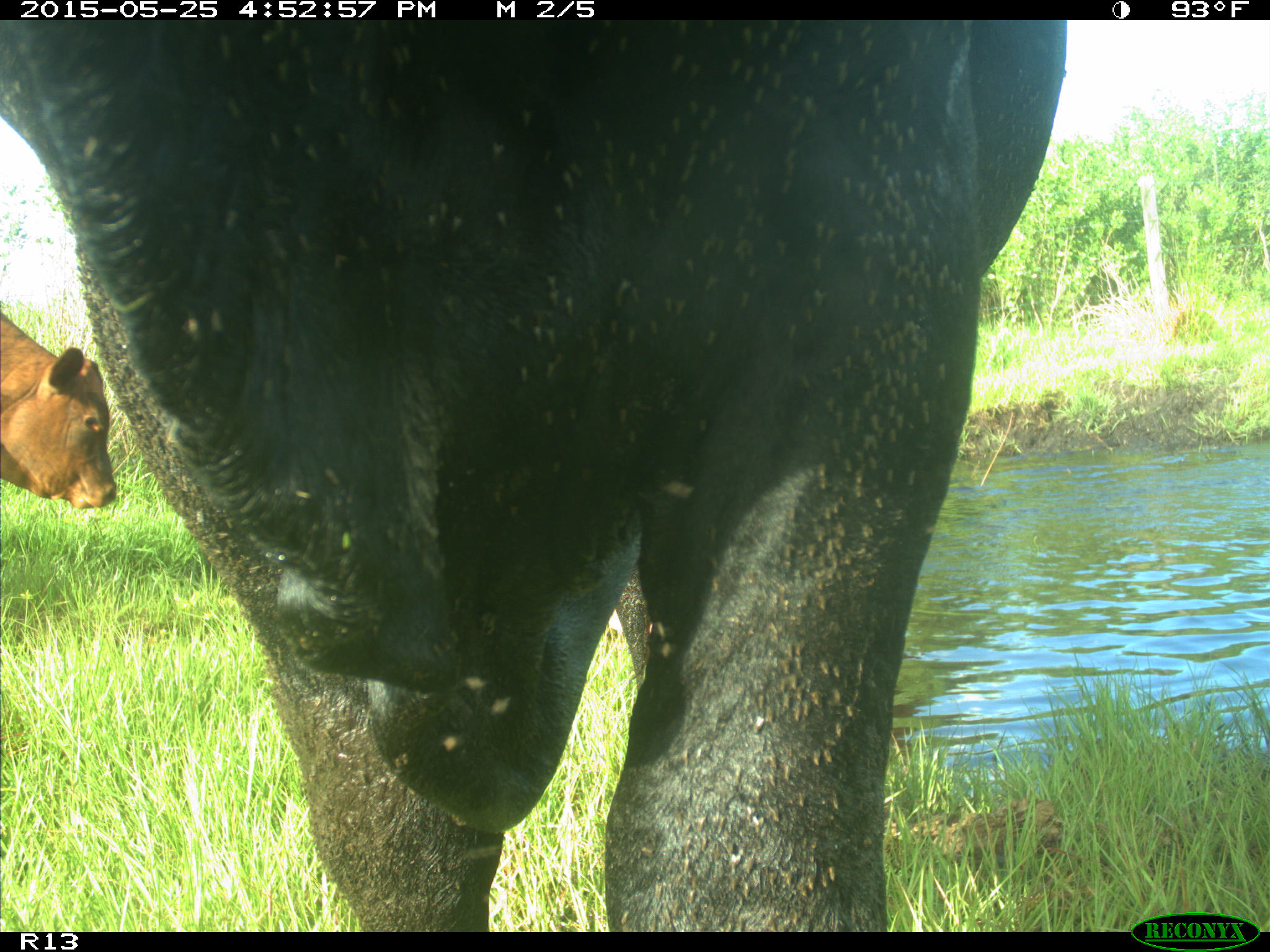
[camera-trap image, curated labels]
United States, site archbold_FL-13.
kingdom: Animalia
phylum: Chordata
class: Mammalia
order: Artiodactyla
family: Bovidae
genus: Bos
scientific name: Bos taurus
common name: domestic cow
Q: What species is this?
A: Bos taurus (domestic cow).